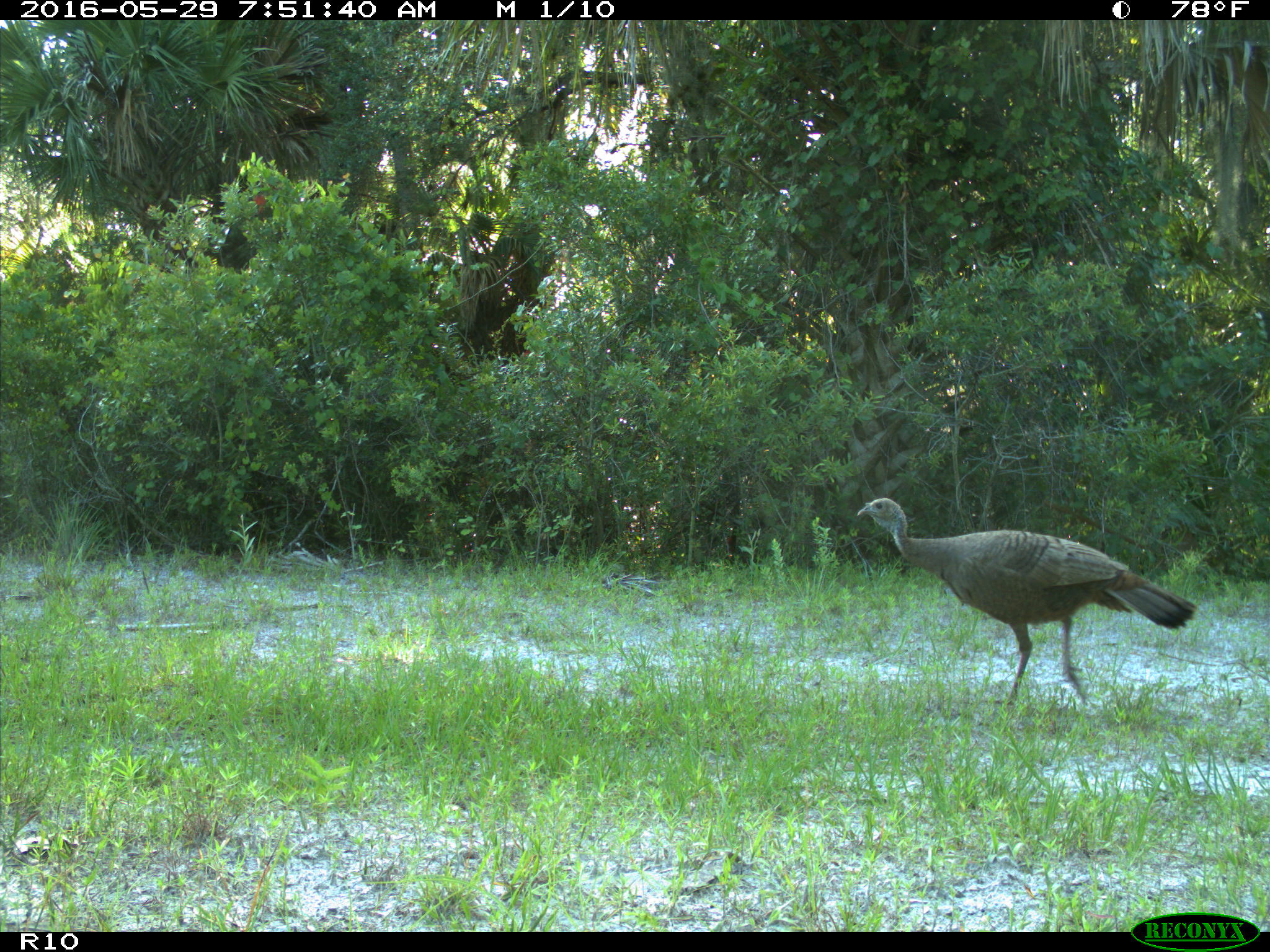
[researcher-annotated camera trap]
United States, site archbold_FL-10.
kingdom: Animalia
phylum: Chordata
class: Aves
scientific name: Aves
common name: birds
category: unidentified bird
Unidentified bird (birds) (Aves).